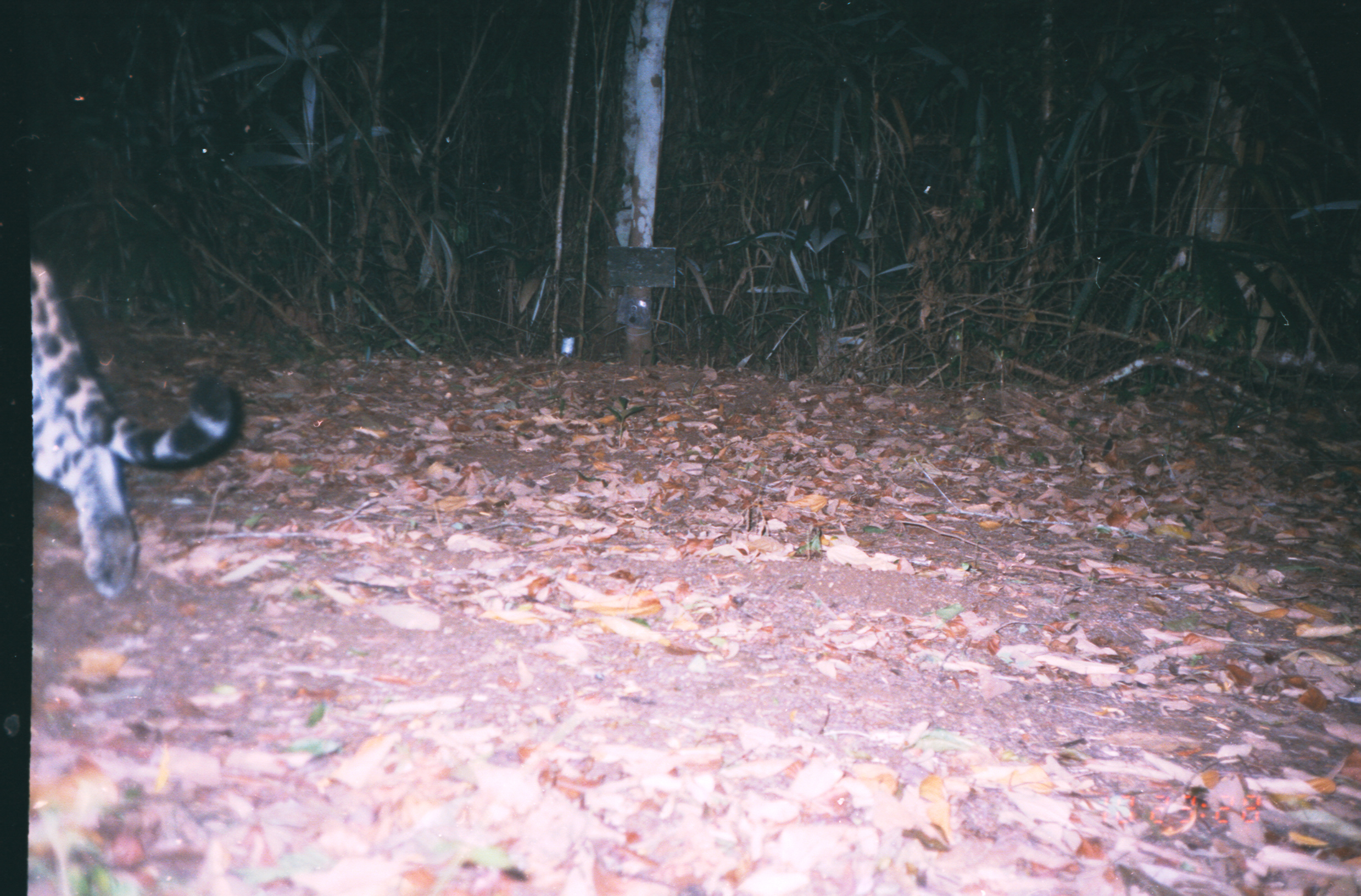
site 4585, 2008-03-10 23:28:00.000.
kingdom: Animalia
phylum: Chordata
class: Mammalia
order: Carnivora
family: Felidae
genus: Panthera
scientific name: Panthera onca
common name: jaguar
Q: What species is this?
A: Panthera onca (jaguar).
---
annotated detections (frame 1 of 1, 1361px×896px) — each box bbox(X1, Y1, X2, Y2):
panthera onca: bbox(28, 255, 242, 598)